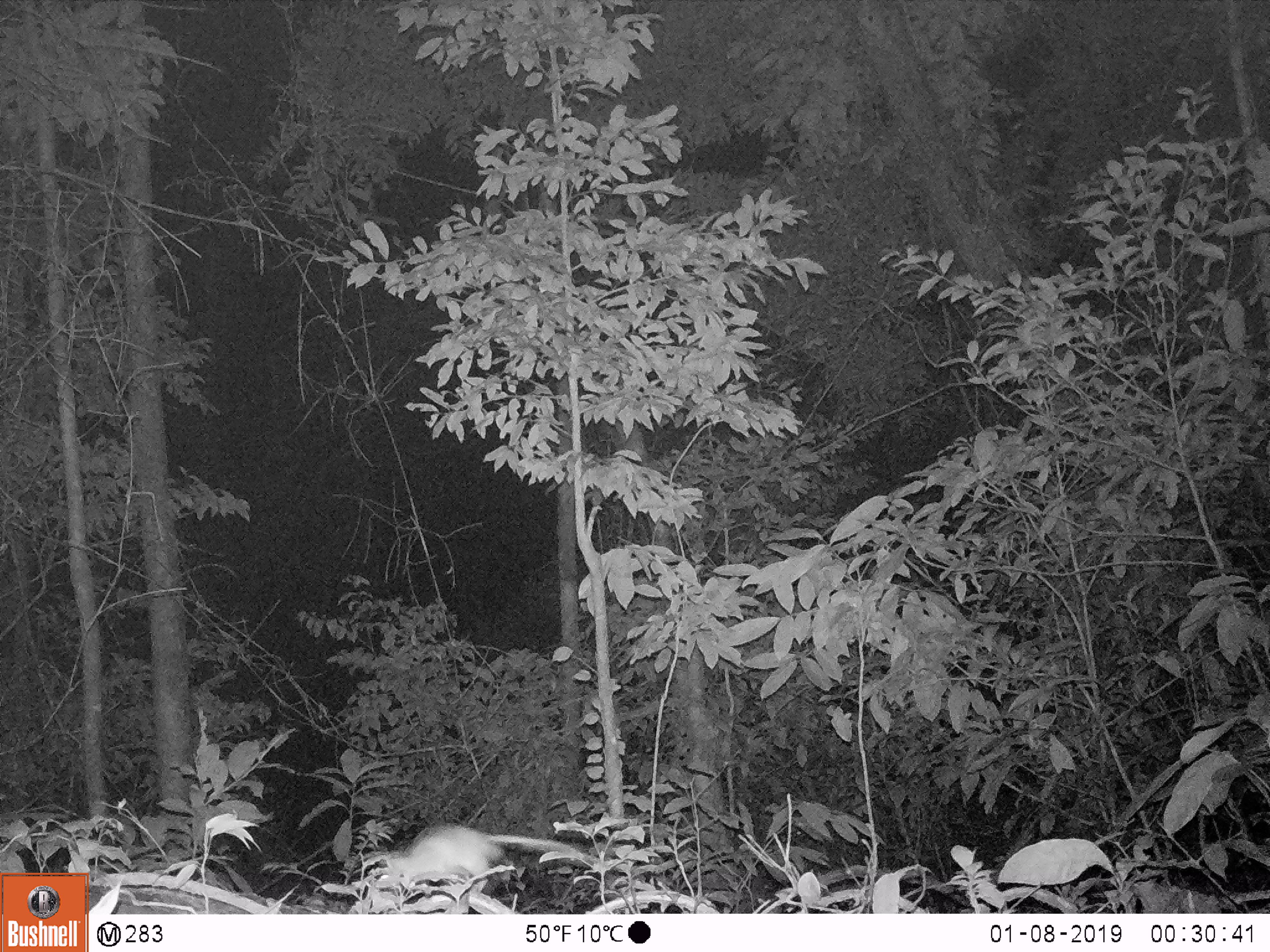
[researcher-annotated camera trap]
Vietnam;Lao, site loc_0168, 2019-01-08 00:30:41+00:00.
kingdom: Animalia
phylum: Chordata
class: Mammalia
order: Rodentia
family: Muridae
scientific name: Muridae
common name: old-world mice and rats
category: unidentified murid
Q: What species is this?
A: Unidentified murid (old-world mice and rats) (Muridae).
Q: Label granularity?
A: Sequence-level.